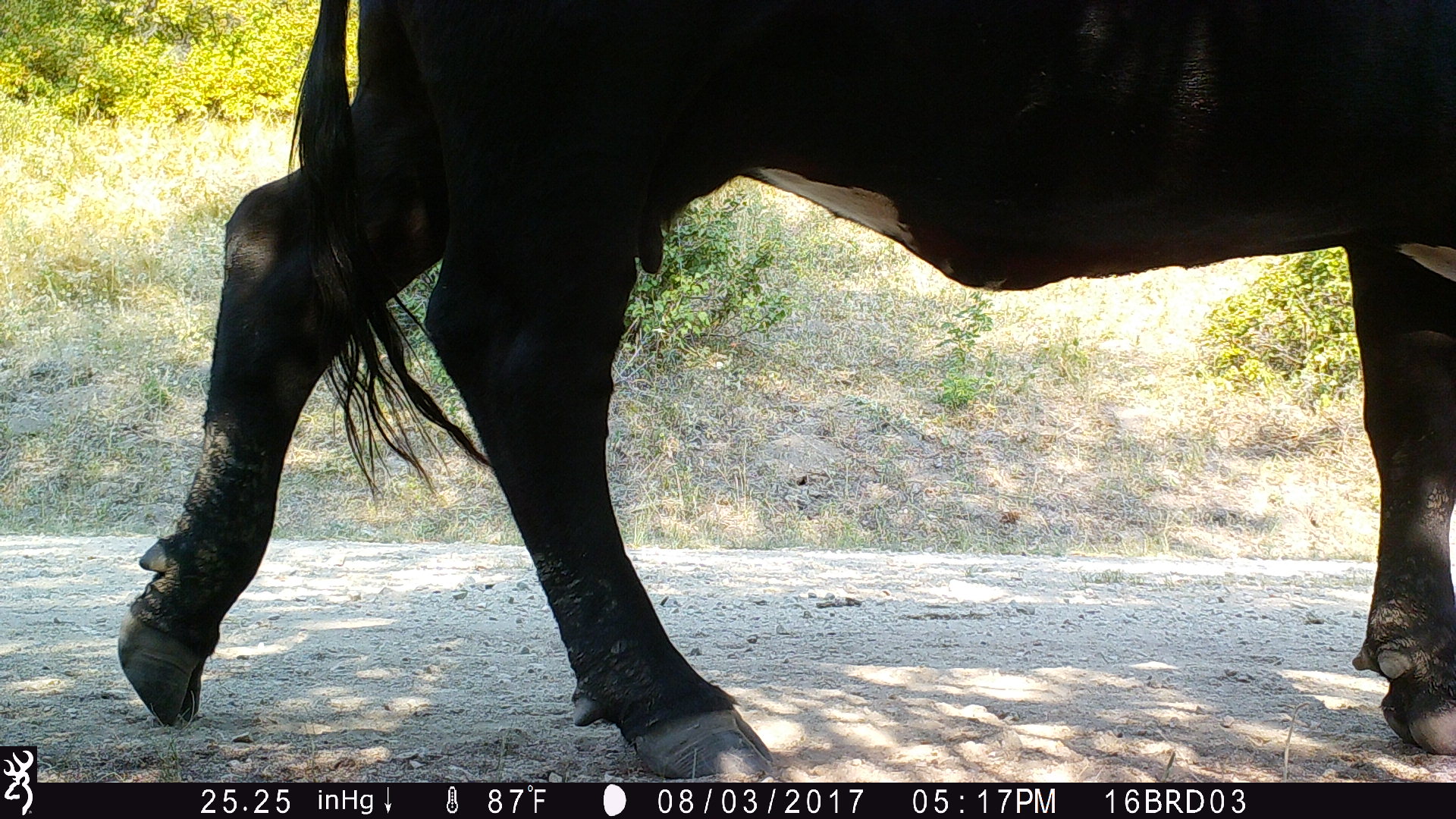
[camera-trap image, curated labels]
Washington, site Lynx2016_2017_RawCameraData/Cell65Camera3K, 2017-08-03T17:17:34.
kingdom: Animalia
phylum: Chordata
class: Mammalia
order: Artiodactyla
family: Bovidae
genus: Bos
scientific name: Bos taurus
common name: domestic cattle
Domestic cattle (Bos taurus). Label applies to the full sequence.